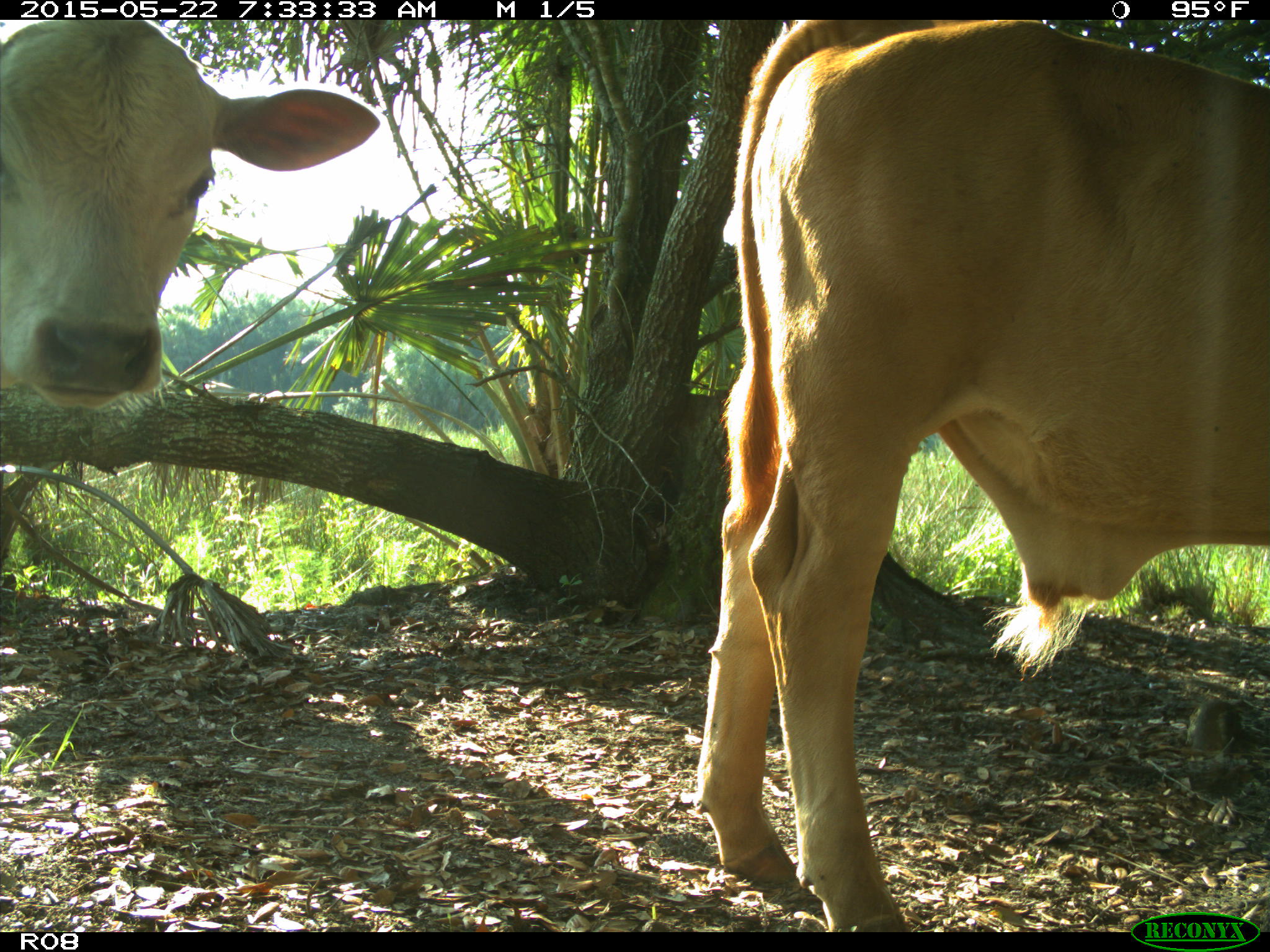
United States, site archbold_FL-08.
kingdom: Animalia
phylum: Chordata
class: Mammalia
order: Artiodactyla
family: Bovidae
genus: Bos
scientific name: Bos taurus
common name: domestic cow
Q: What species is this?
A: Bos taurus (domestic cow).